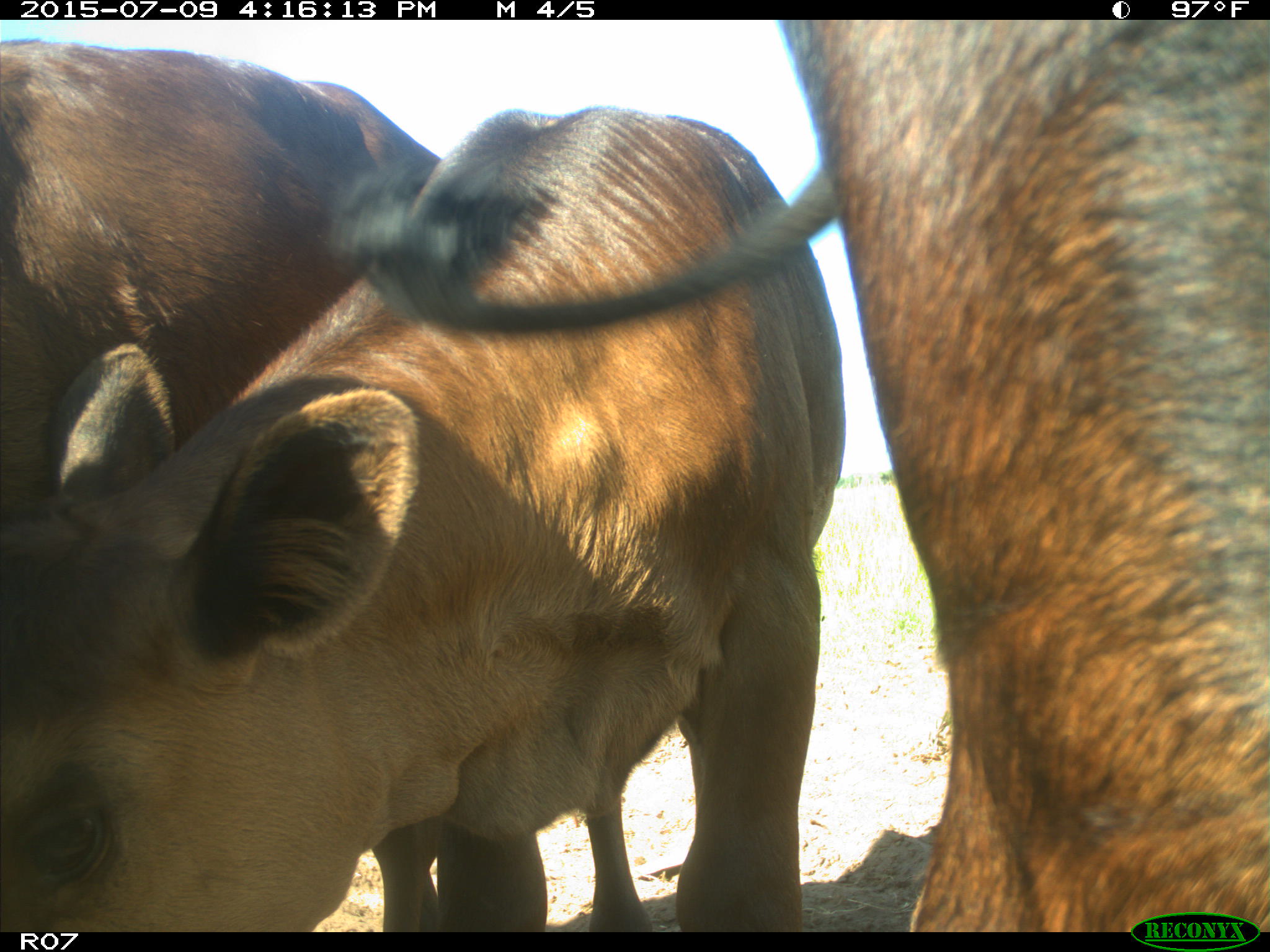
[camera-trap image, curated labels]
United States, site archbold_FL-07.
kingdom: Animalia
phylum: Chordata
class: Mammalia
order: Artiodactyla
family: Bovidae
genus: Bos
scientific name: Bos taurus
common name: domestic cow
Bos taurus (domestic cow).